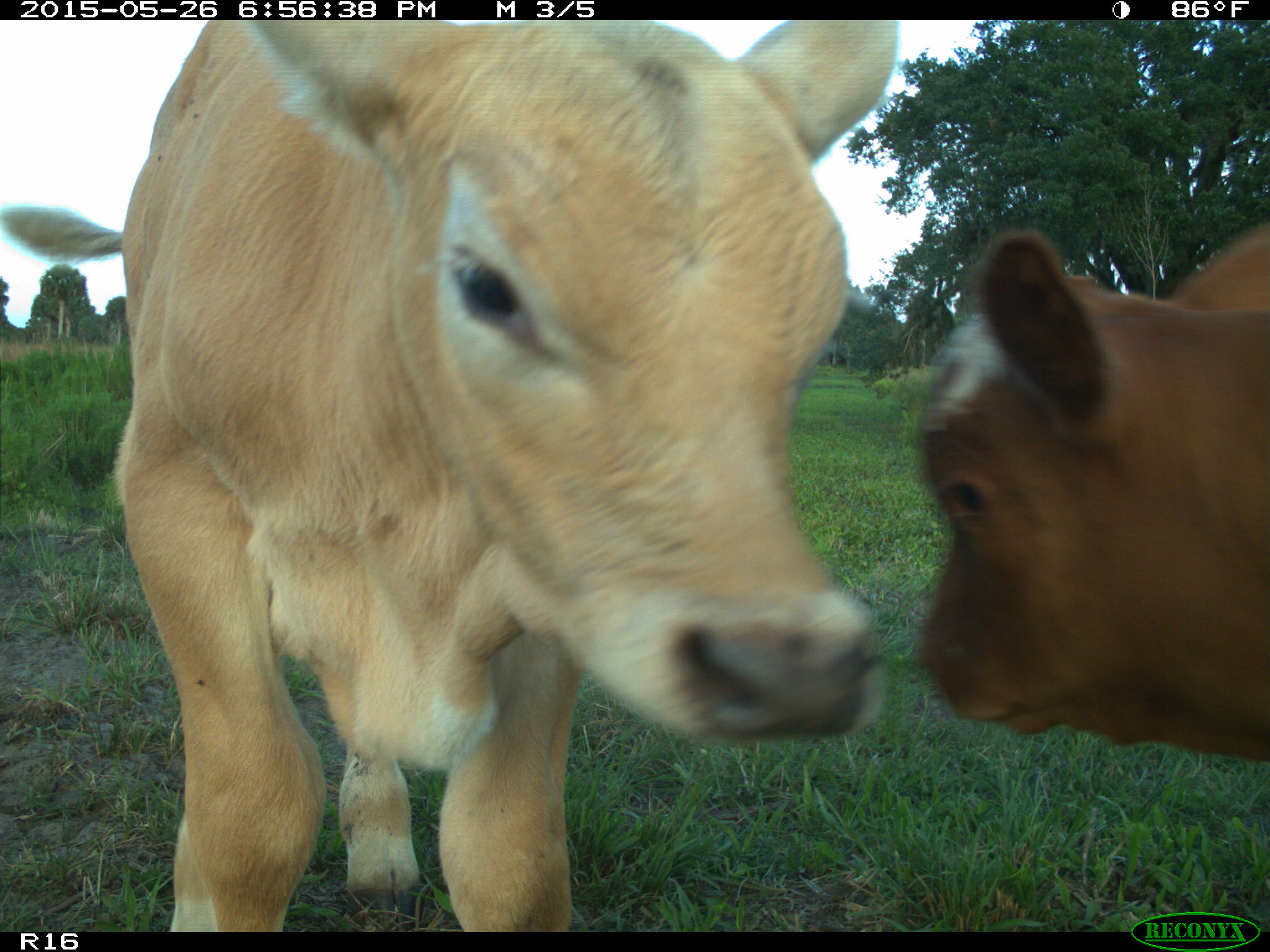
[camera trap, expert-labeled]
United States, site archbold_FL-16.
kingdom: Animalia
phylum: Chordata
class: Mammalia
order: Artiodactyla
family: Bovidae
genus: Bos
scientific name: Bos taurus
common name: domestic cow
Bos taurus (domestic cow).